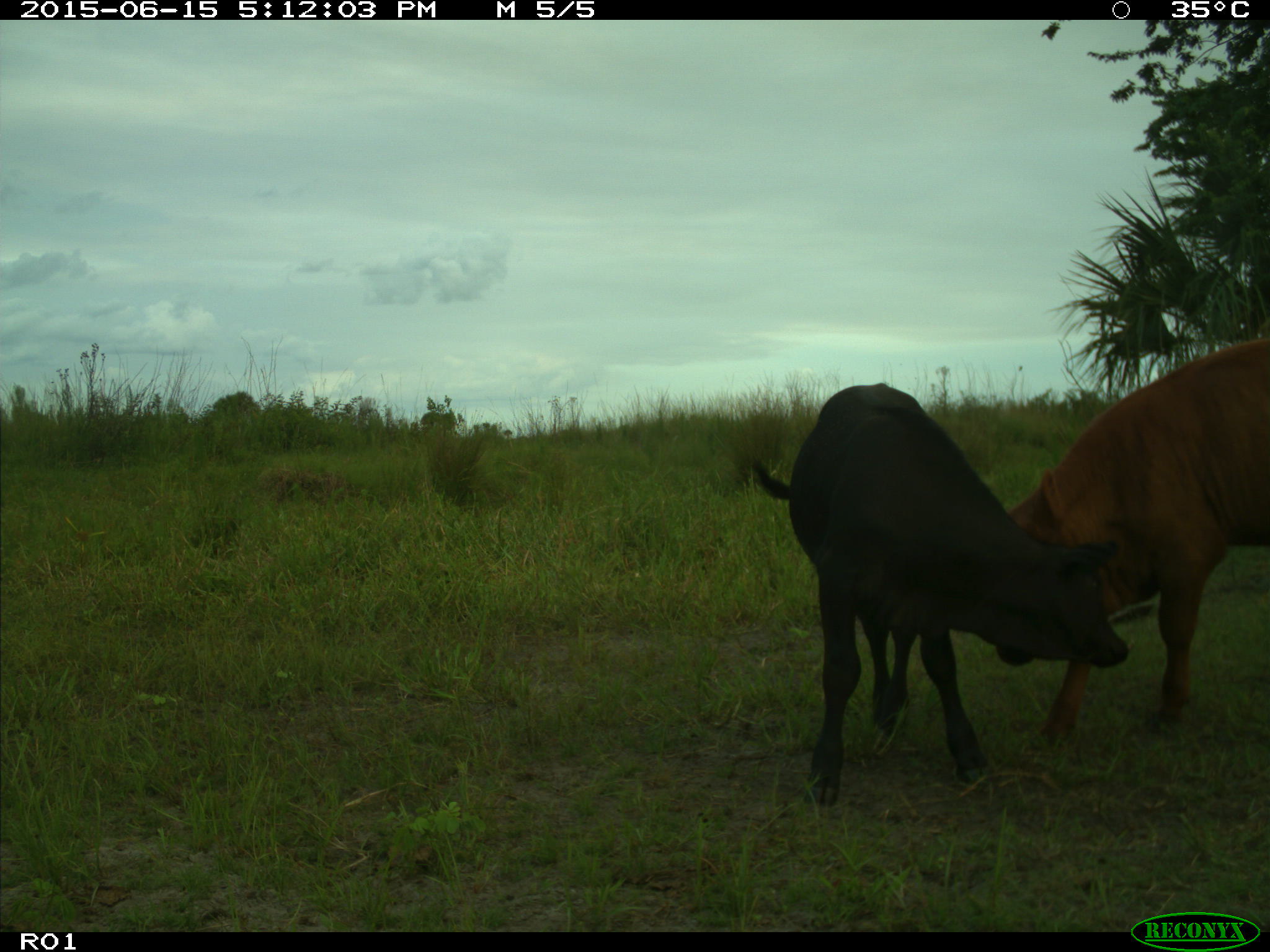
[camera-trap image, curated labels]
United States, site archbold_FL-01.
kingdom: Animalia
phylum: Chordata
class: Mammalia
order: Artiodactyla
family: Bovidae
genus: Bos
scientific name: Bos taurus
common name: domestic cow